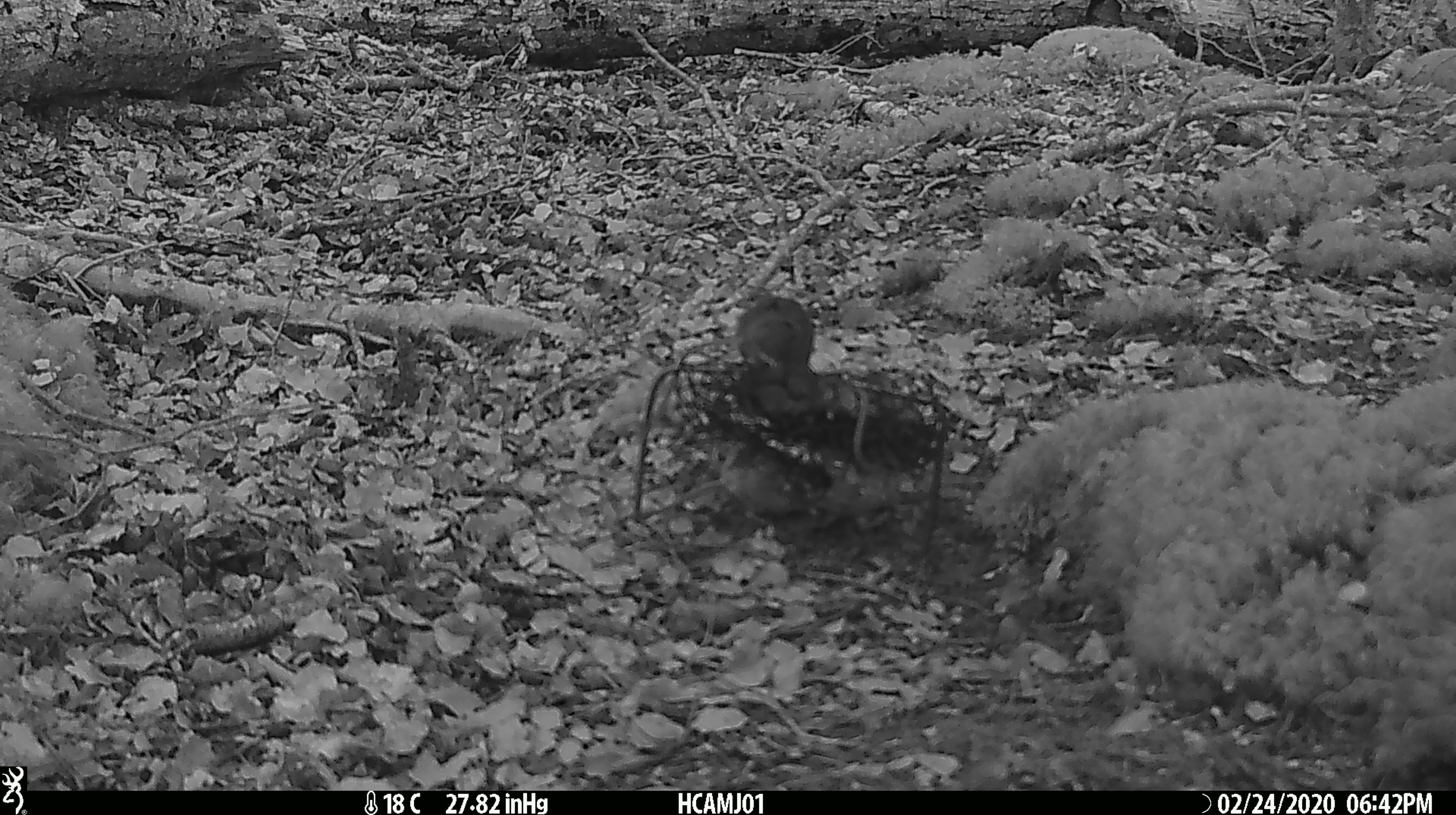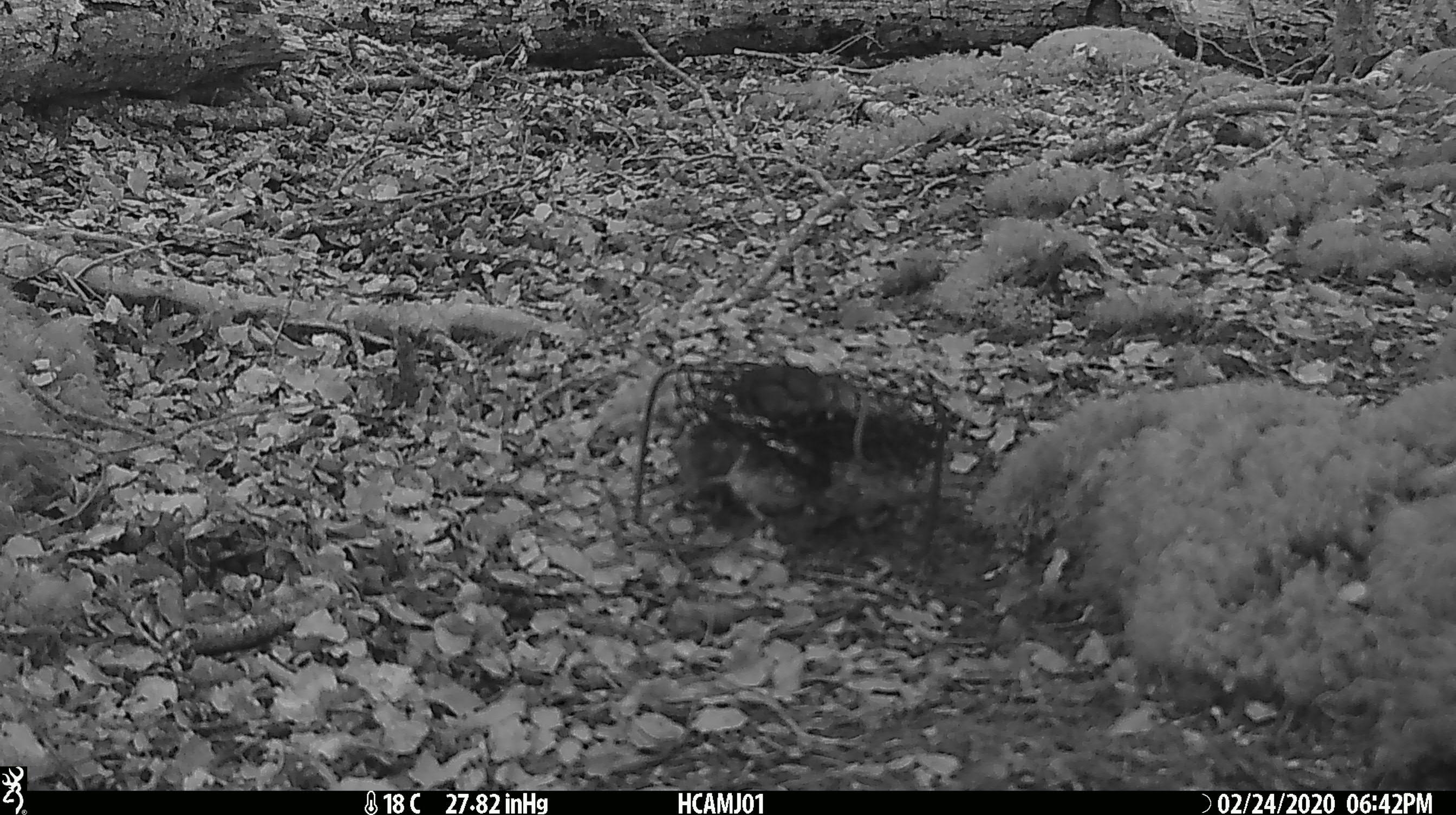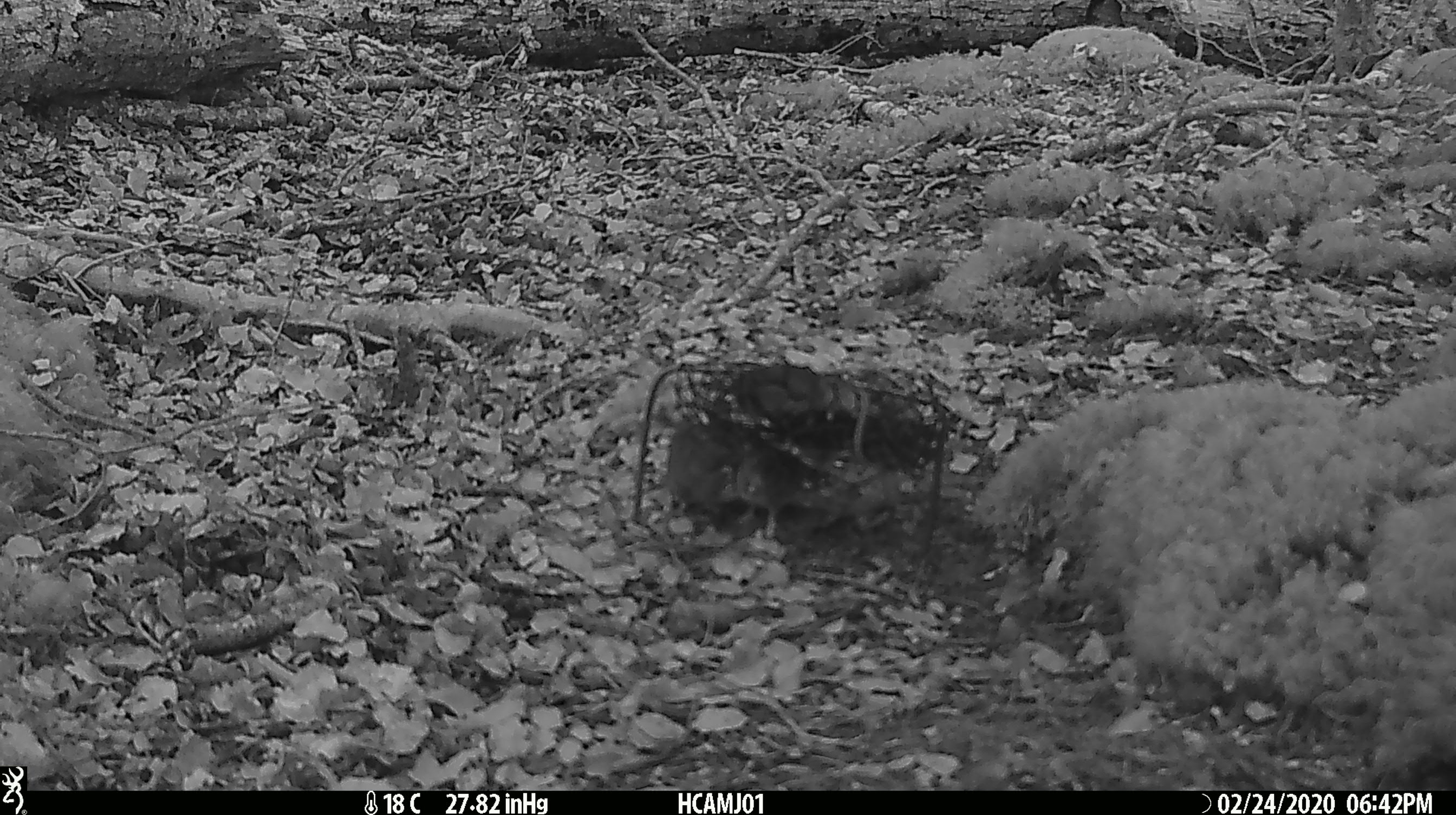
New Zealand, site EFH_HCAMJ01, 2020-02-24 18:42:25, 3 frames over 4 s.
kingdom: Animalia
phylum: Chordata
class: Mammalia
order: Rodentia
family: Muridae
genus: Mus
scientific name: Mus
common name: mouse